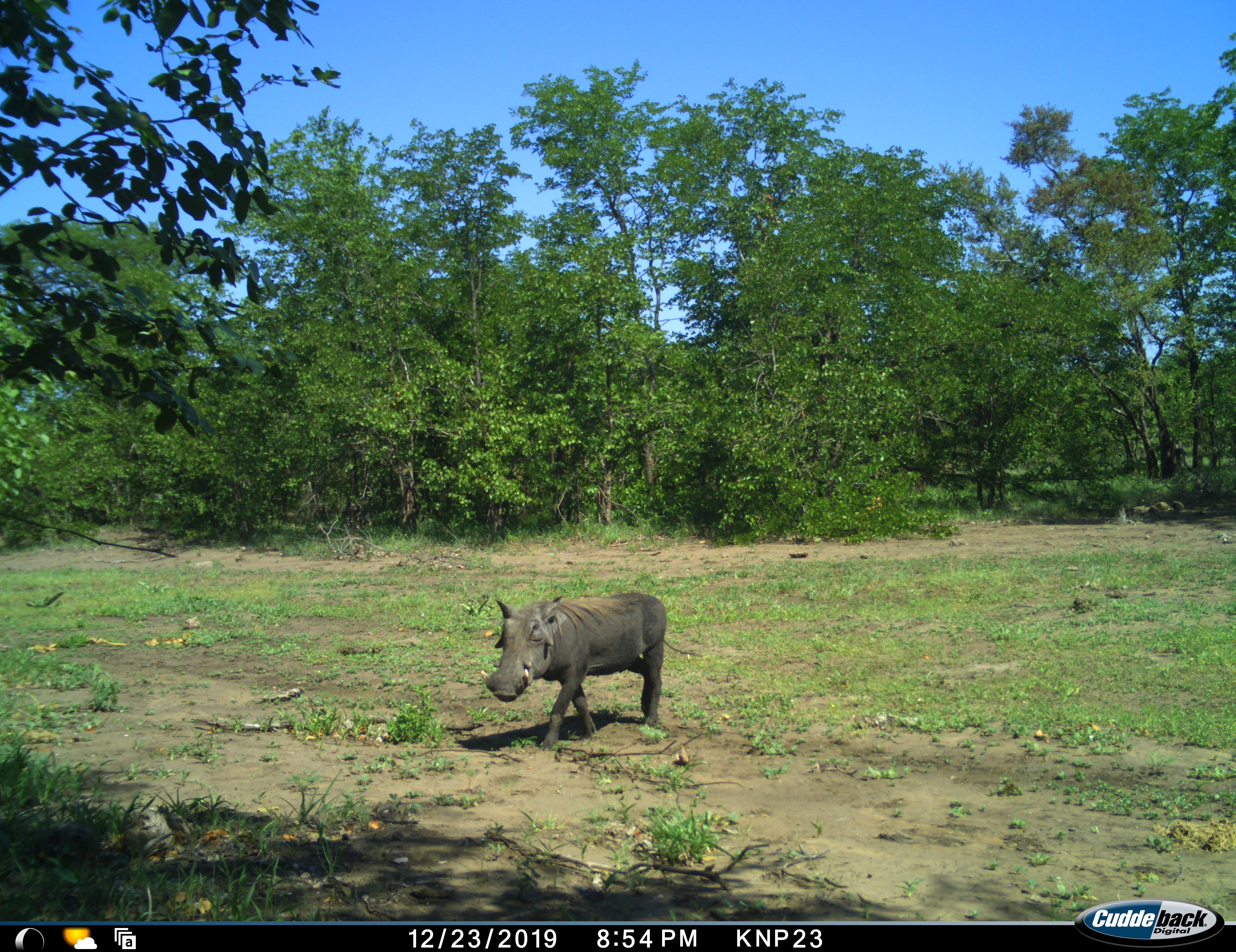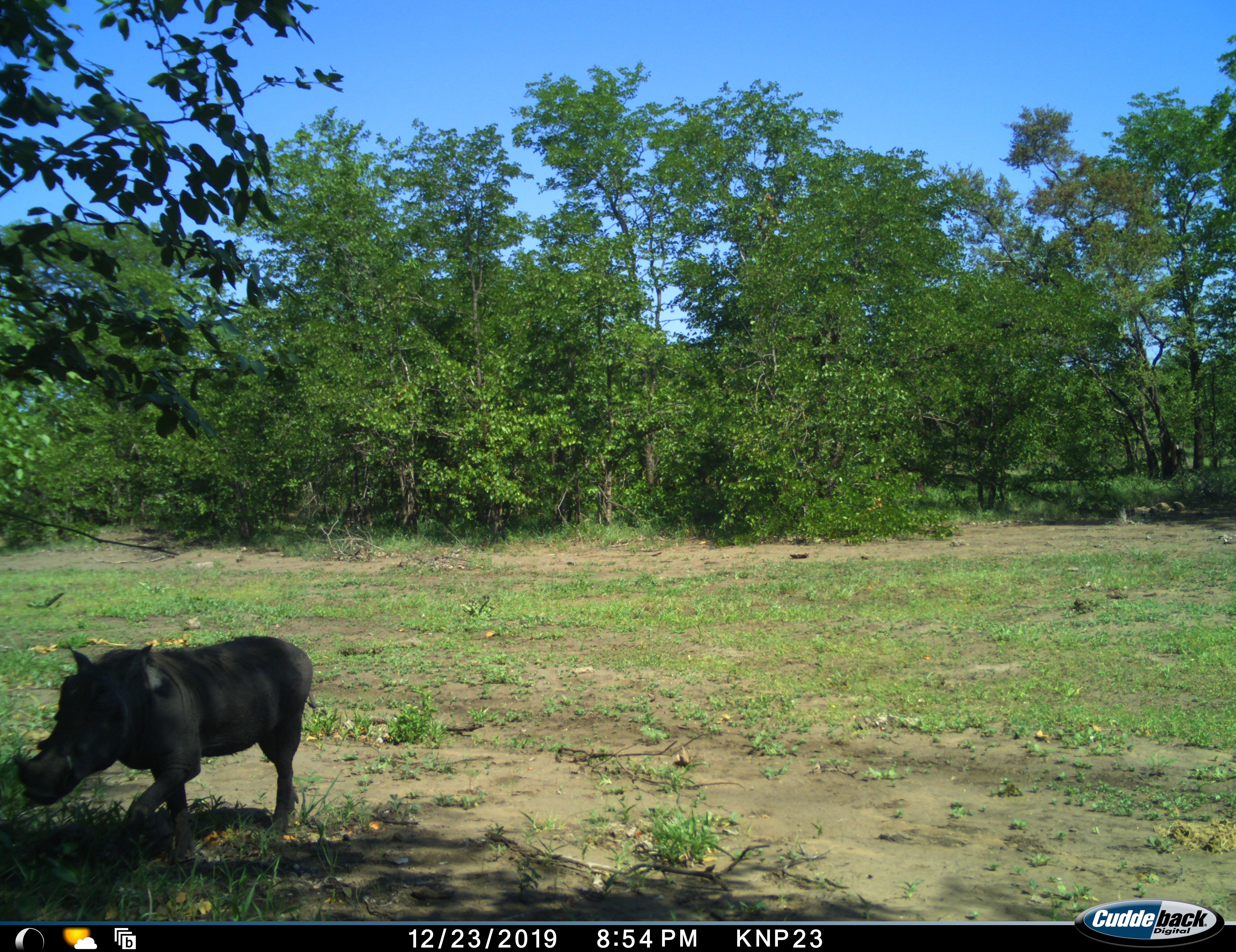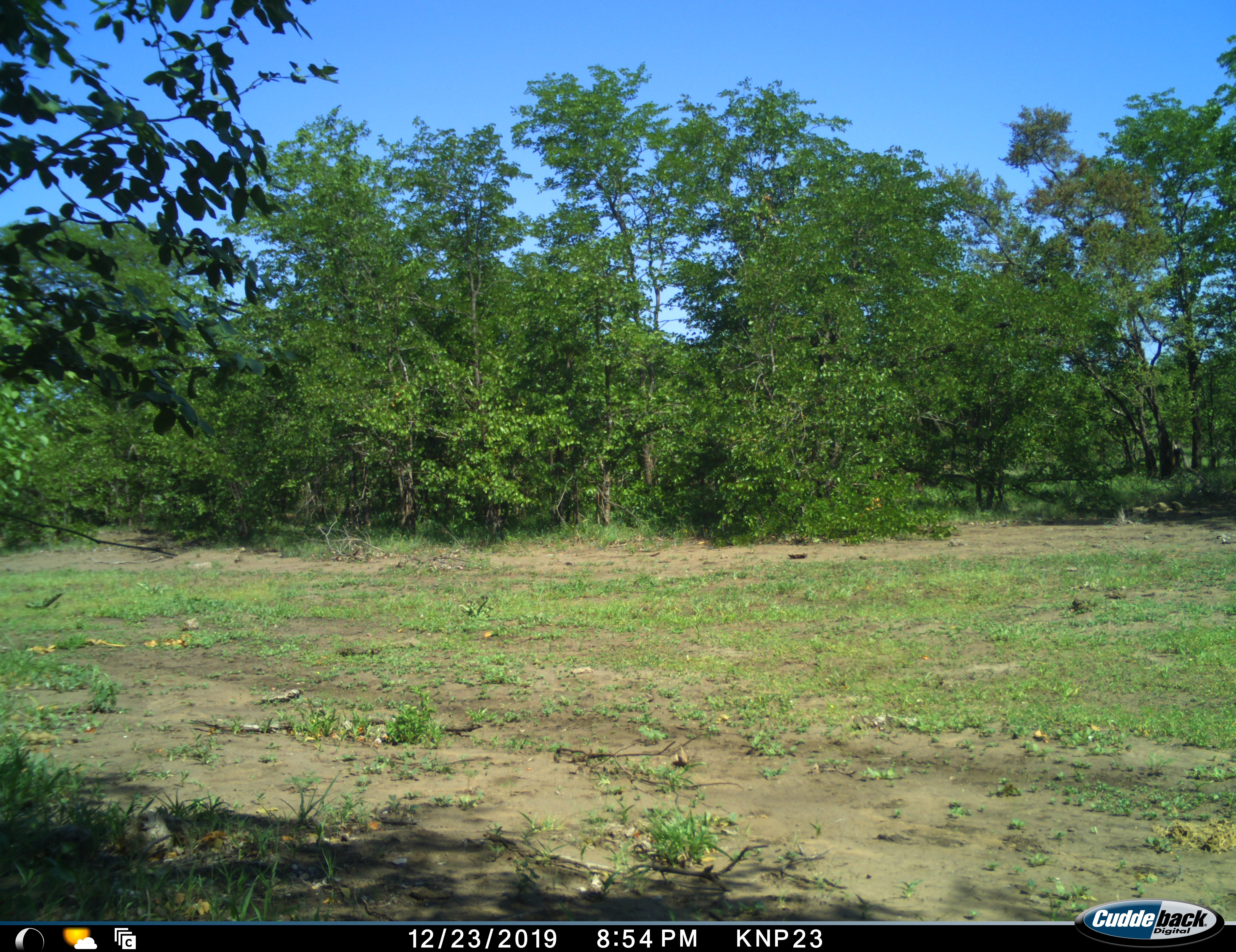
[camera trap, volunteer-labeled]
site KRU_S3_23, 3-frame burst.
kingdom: Animalia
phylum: Chordata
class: Mammalia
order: Artiodactyla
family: Suidae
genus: Phacochoerus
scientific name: Phacochoerus africanus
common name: warthog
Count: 1.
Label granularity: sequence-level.